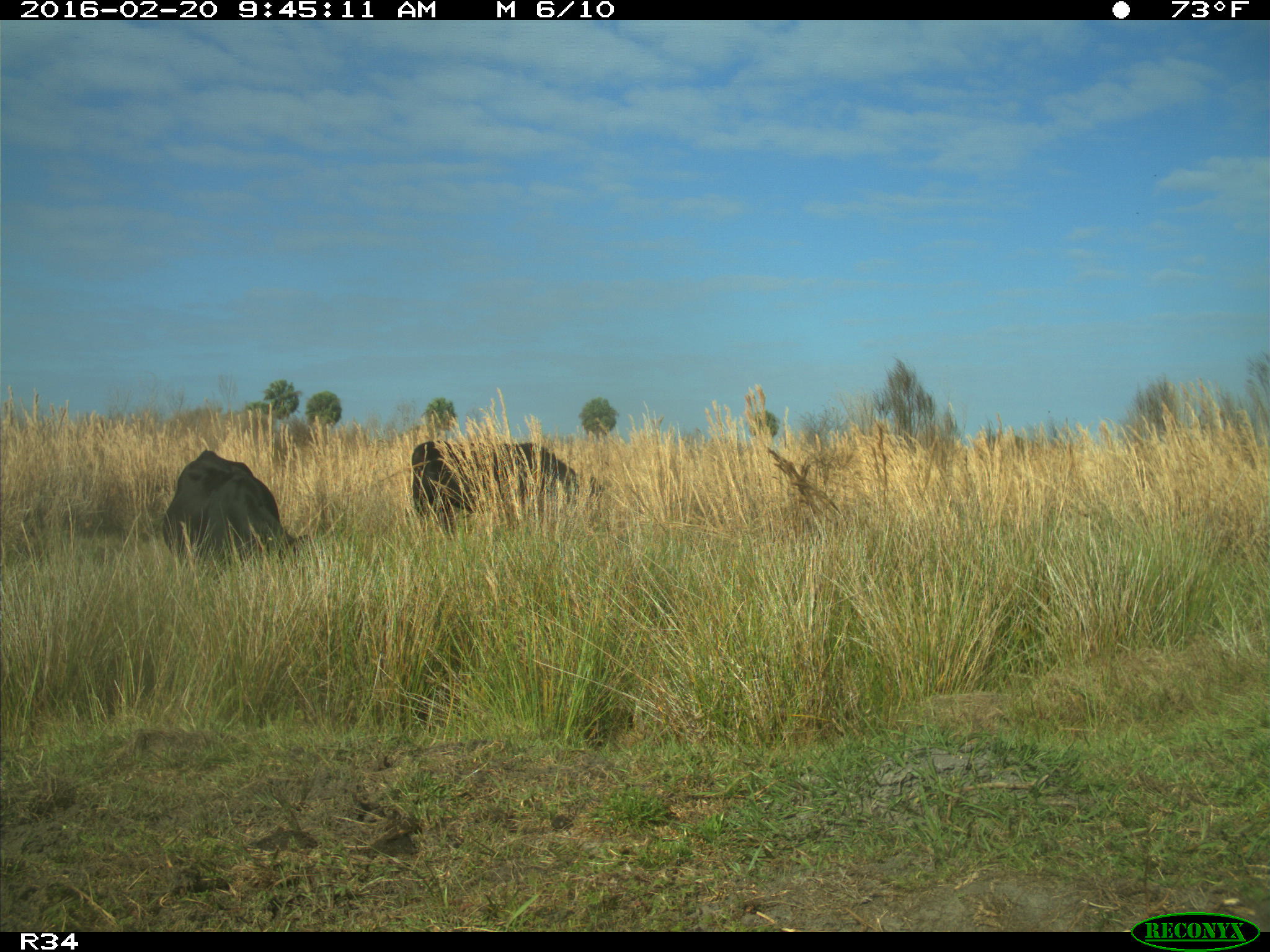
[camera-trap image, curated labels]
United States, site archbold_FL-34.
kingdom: Animalia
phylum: Chordata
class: Mammalia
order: Artiodactyla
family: Bovidae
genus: Bos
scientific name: Bos taurus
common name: domestic cow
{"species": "Bos taurus (domestic cow)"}